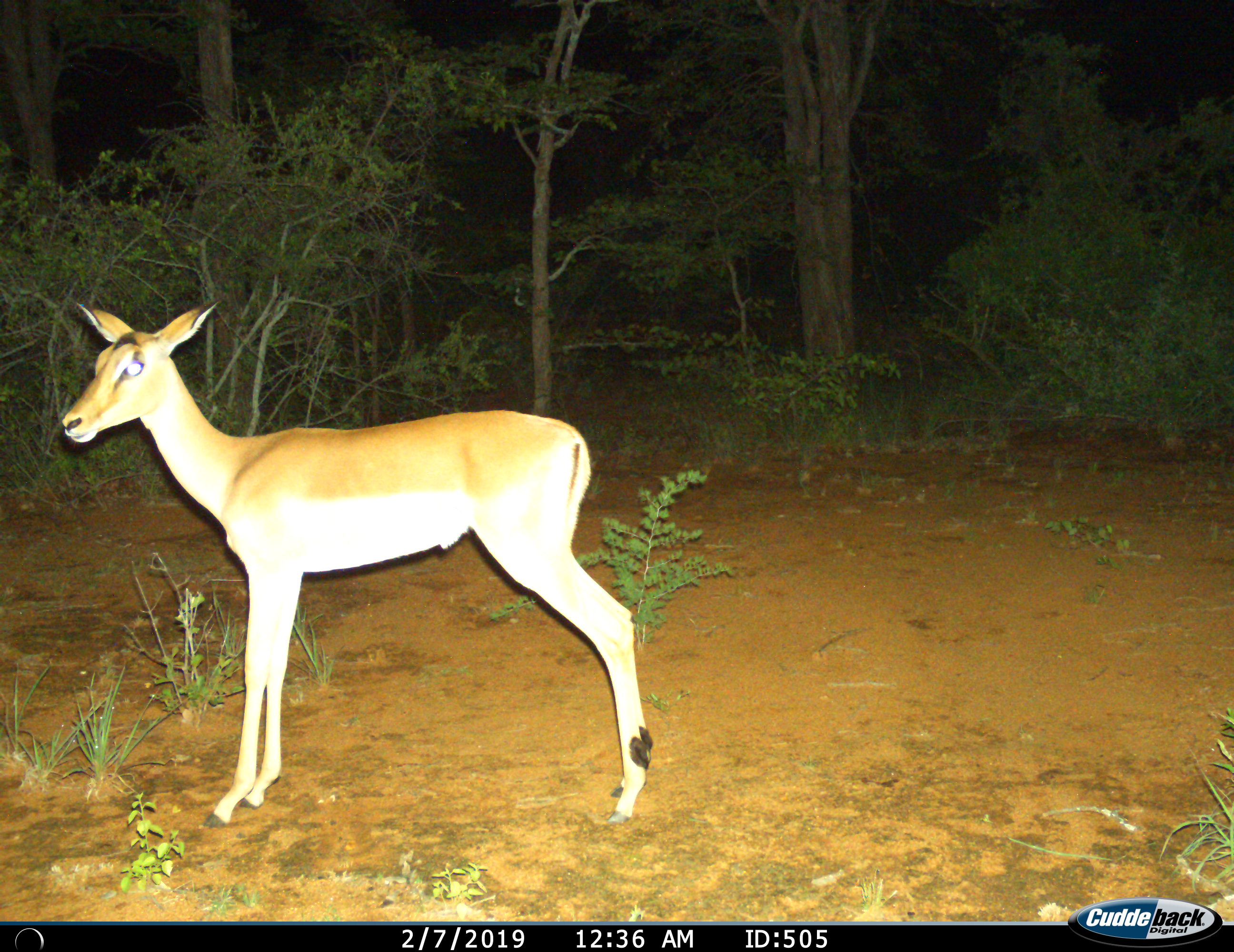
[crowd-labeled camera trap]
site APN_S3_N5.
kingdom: Animalia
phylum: Chordata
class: Mammalia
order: Artiodactyla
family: Bovidae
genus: Aepyceros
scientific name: Aepyceros melampus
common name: impala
Impala (Aepyceros melampus), count 1. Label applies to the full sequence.